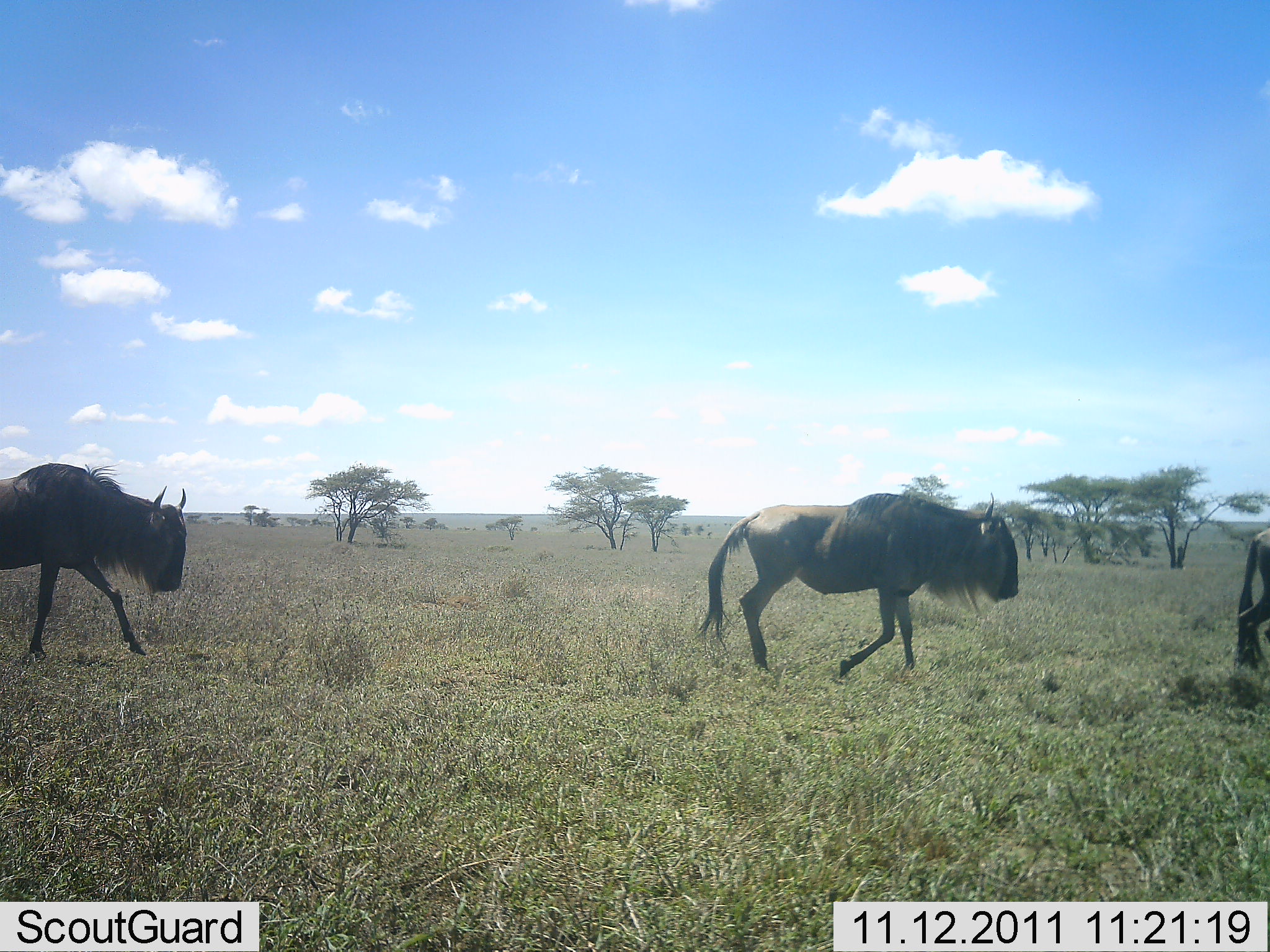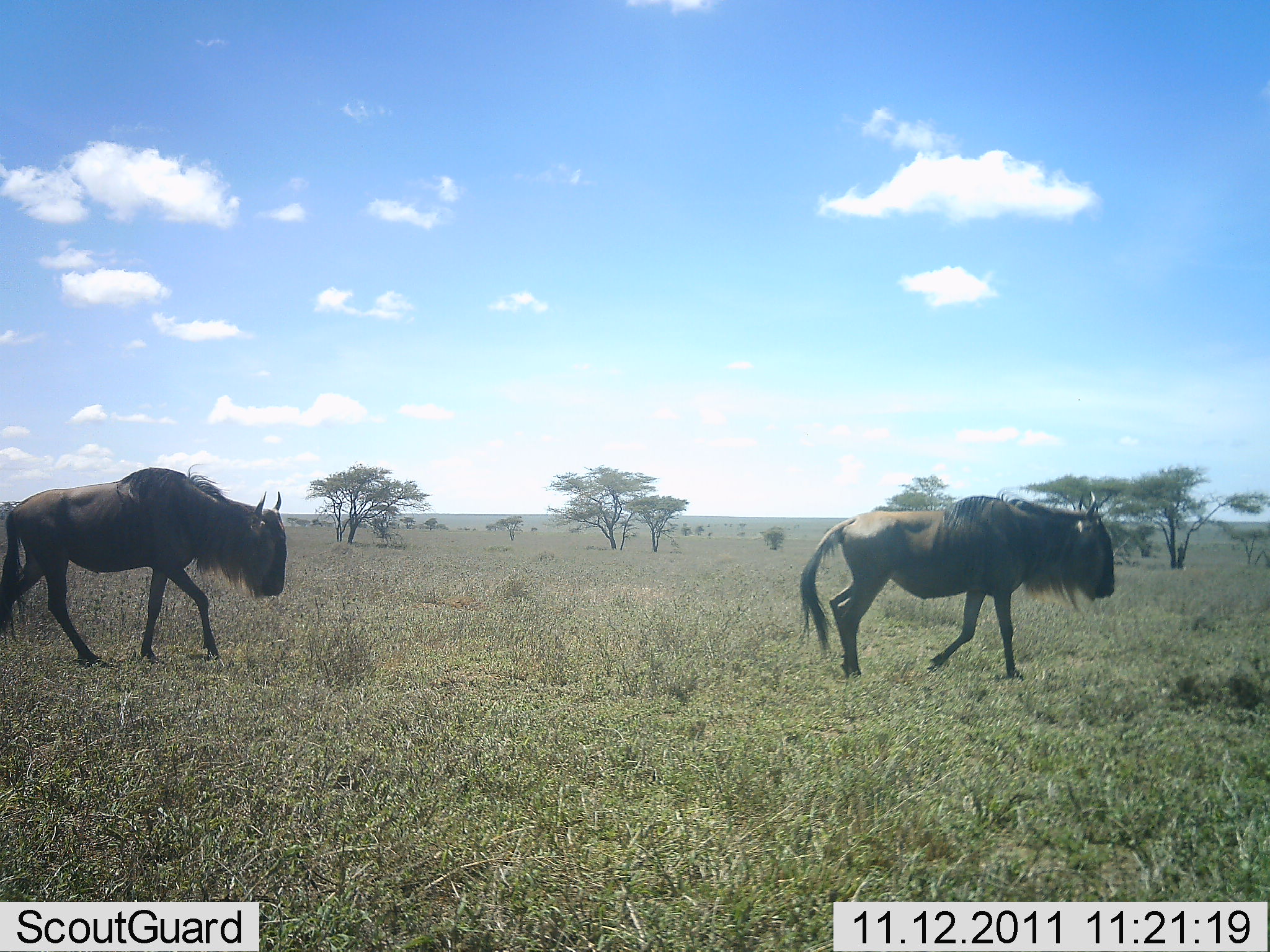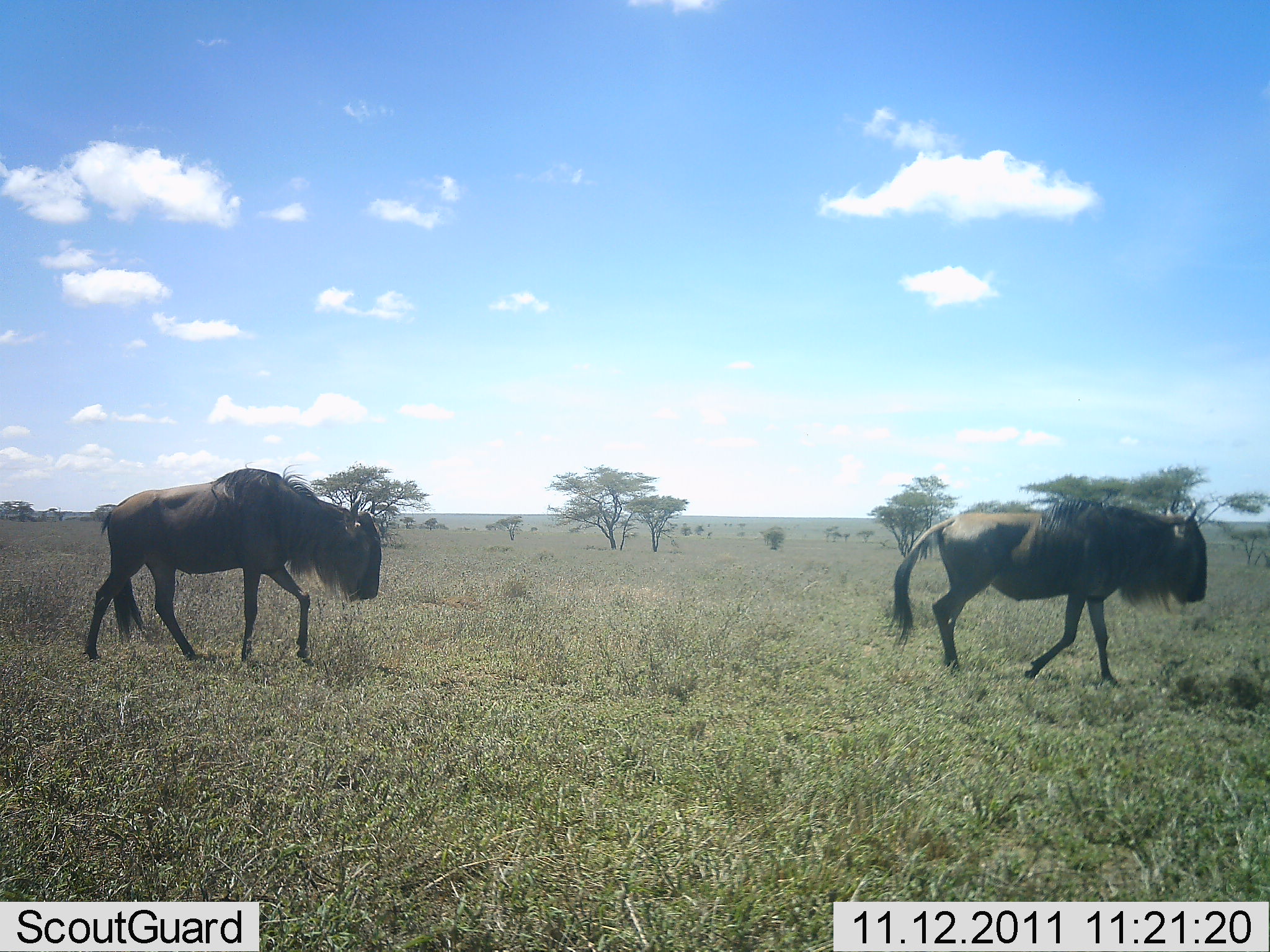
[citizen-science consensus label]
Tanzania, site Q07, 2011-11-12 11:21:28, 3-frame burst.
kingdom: Animalia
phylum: Chordata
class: Mammalia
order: Artiodactyla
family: Bovidae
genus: Connochaetes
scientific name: Connochaetes taurinus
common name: blue wildebeest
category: wildebeest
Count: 3.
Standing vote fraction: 0%.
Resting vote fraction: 0%.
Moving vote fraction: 100%.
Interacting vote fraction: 0%.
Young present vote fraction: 0%.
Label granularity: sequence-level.